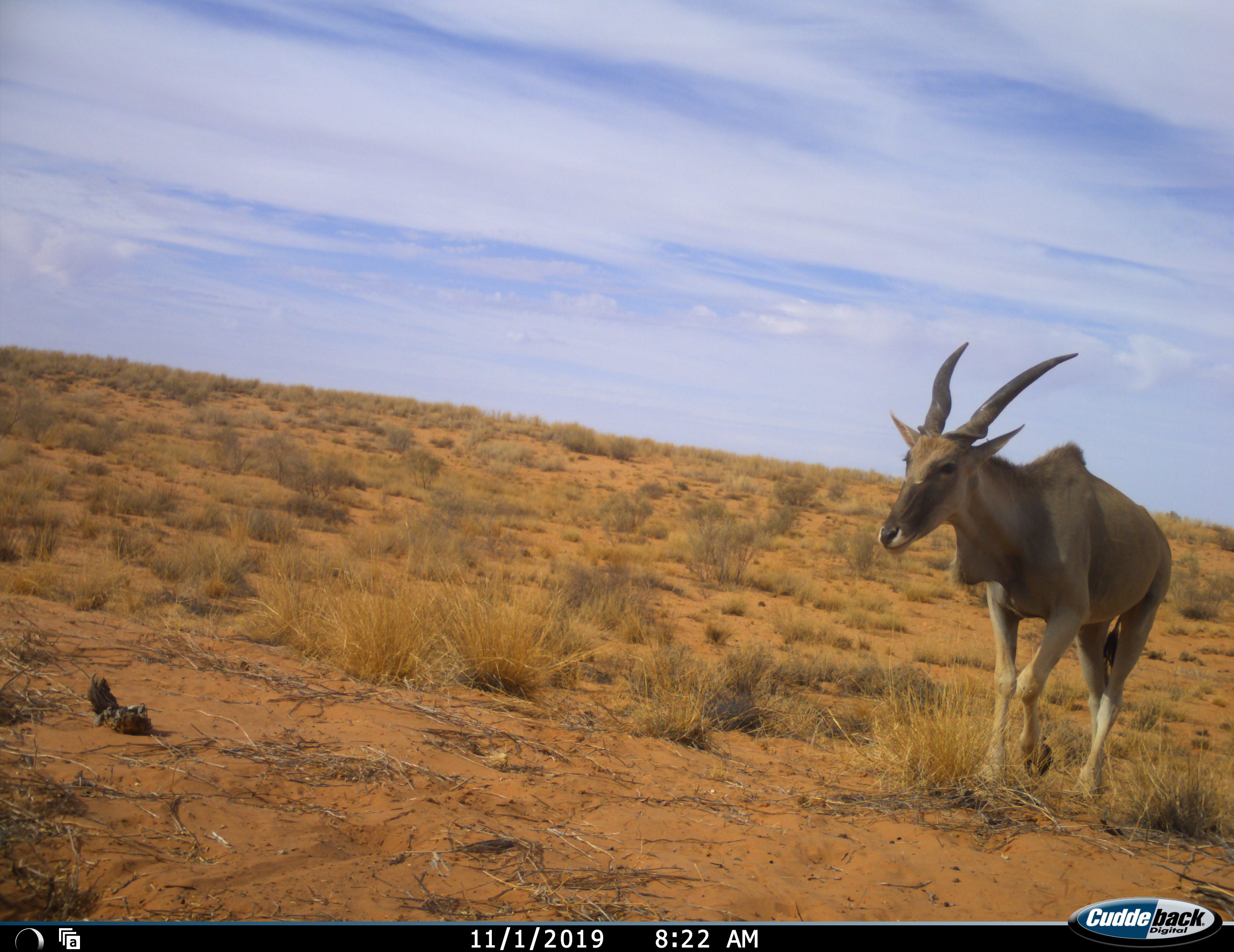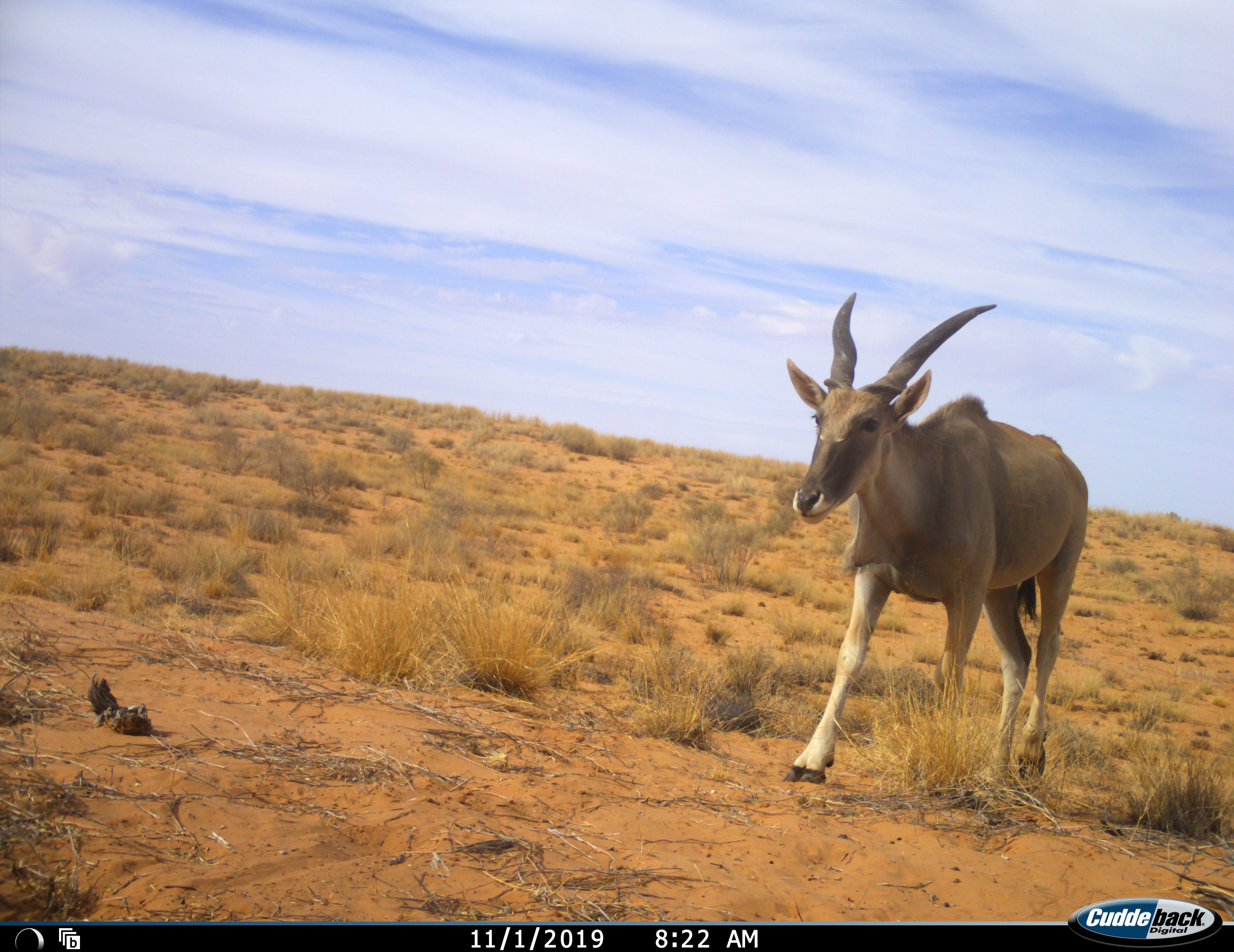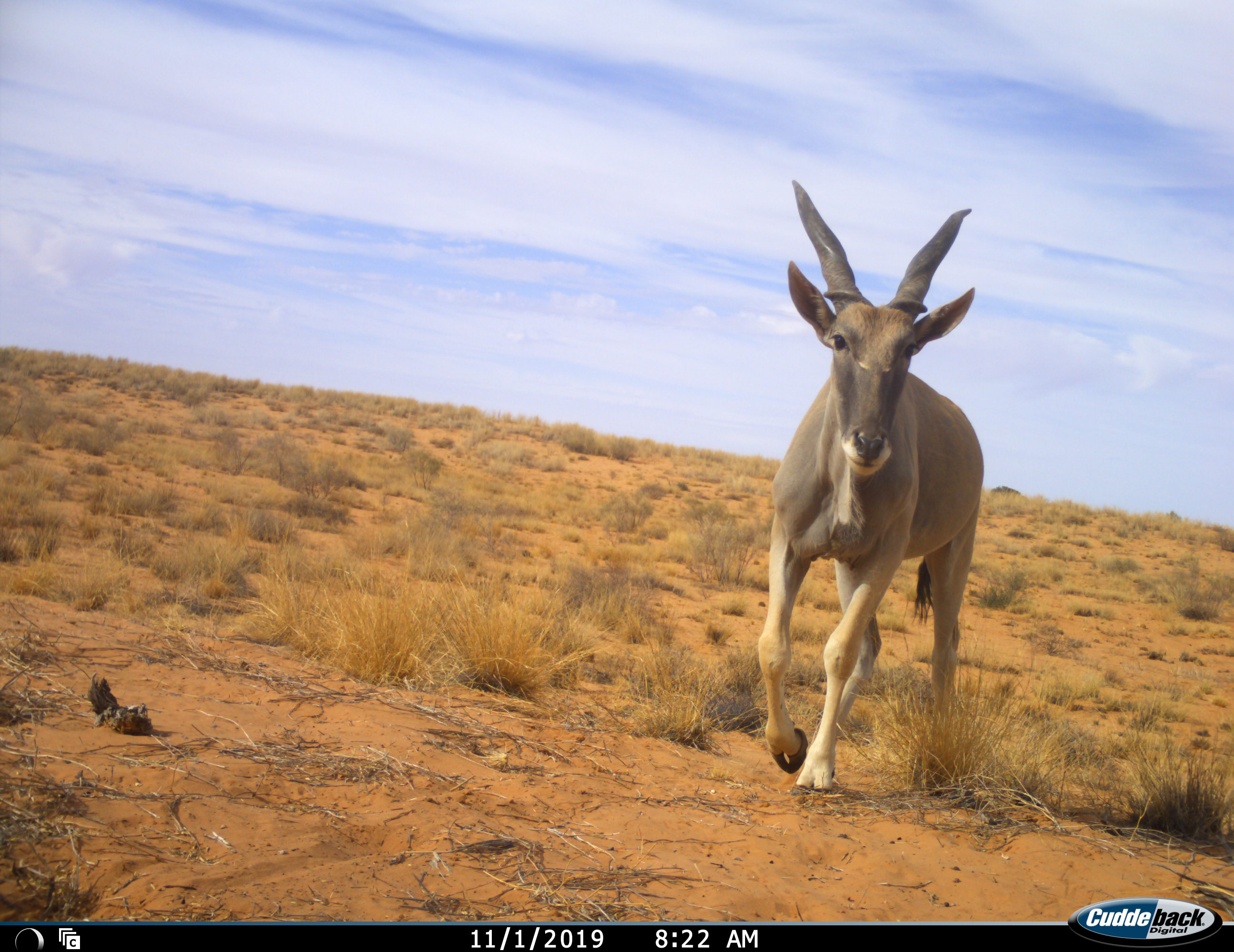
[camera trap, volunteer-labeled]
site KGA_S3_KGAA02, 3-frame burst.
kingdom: Animalia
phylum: Chordata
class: Mammalia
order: Artiodactyla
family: Bovidae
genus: Tragelaphus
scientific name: Tragelaphus oryx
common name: eland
Eland (Tragelaphus oryx), count 1. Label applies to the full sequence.